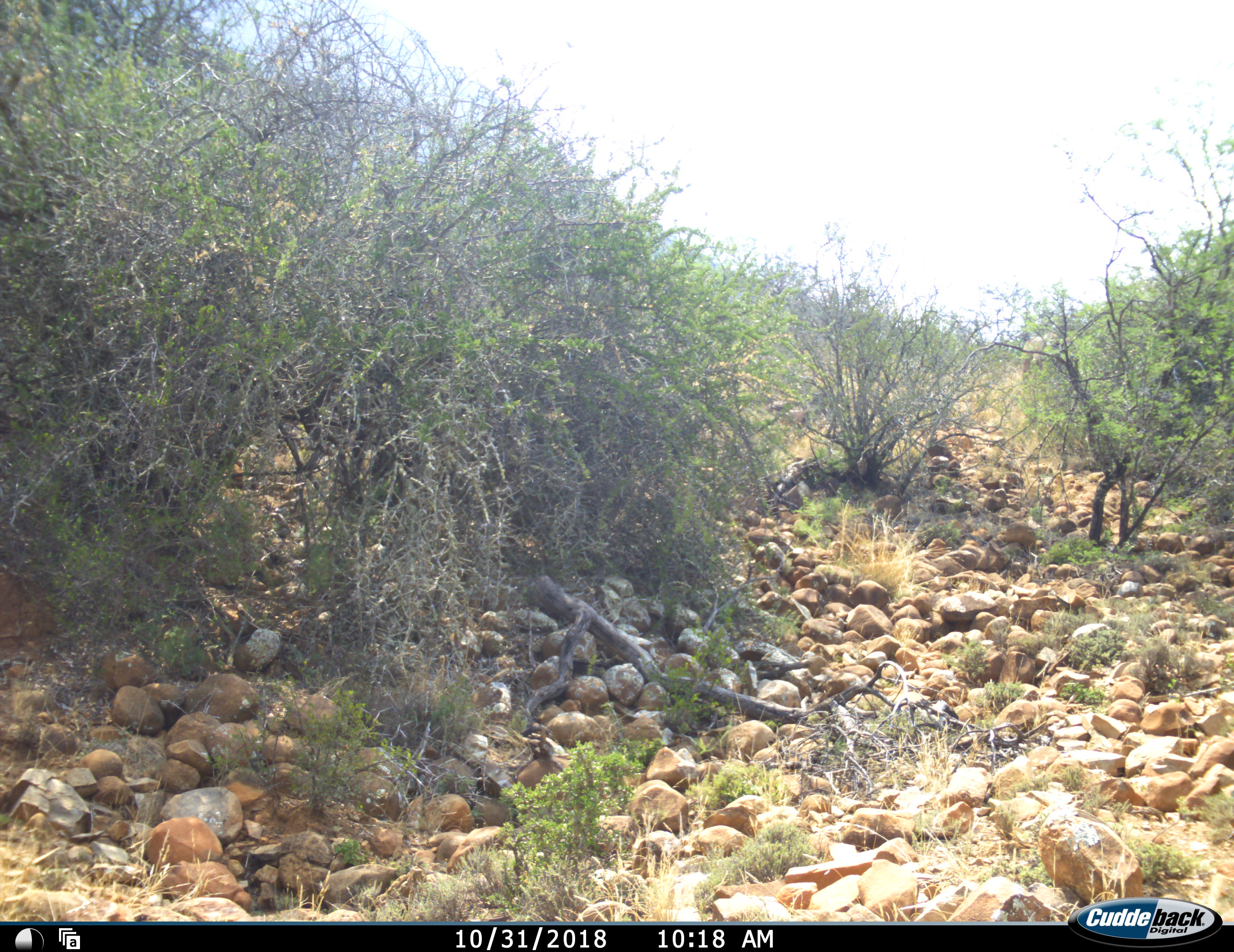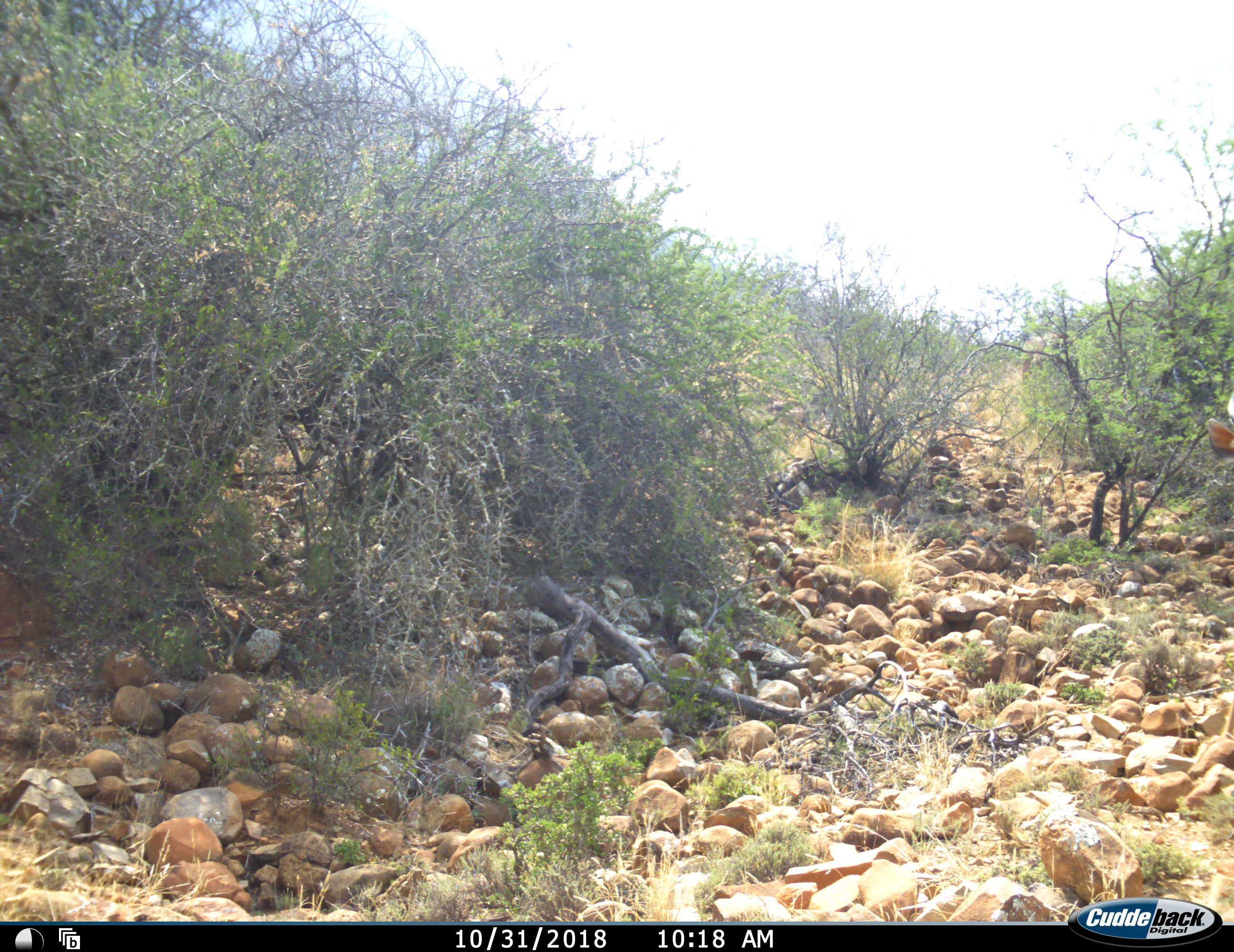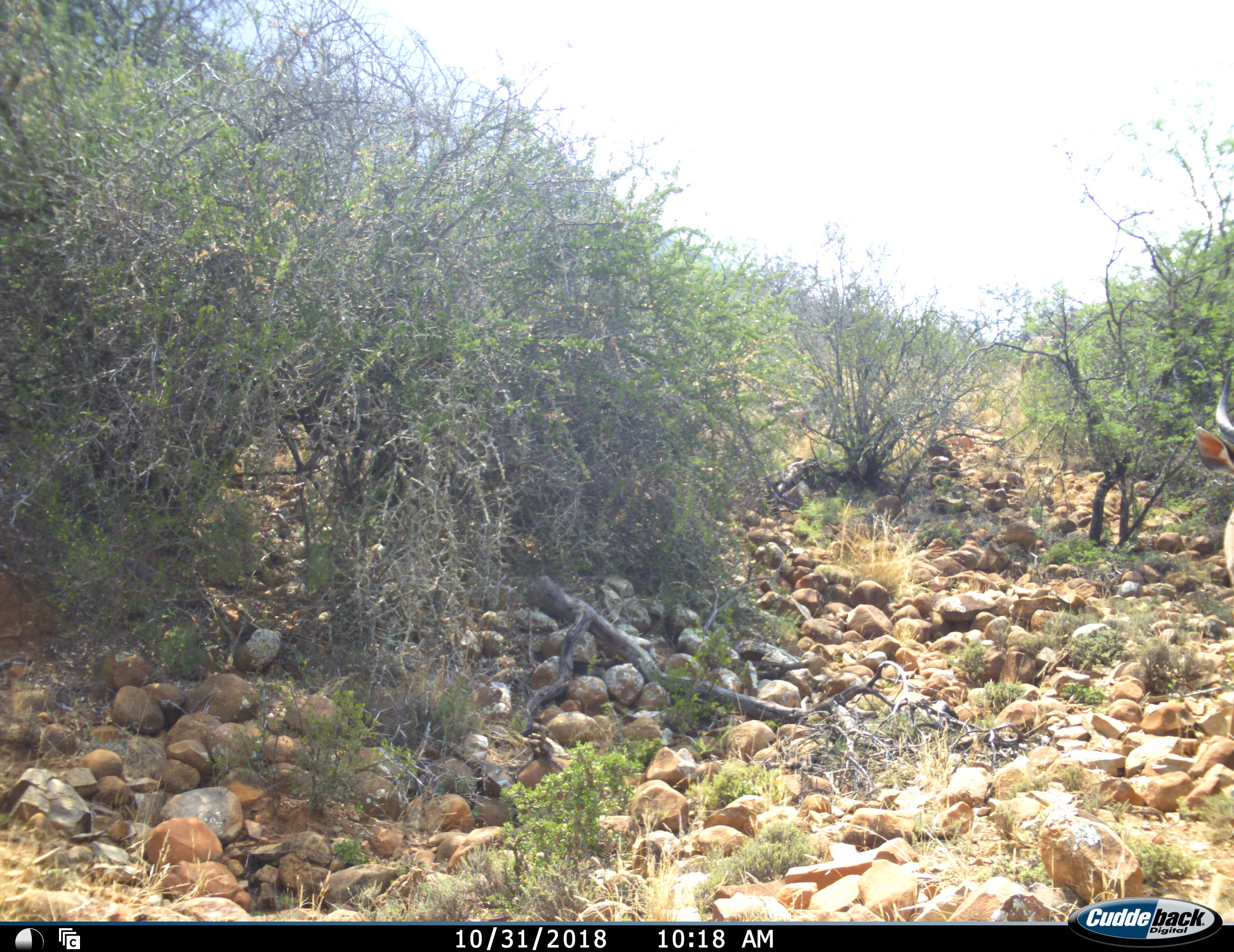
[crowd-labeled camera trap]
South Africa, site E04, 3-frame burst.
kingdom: Animalia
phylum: Chordata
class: Mammalia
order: Artiodactyla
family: Bovidae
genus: Tragelaphus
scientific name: Tragelaphus strepsiceros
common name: greater kudu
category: kudu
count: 1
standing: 43%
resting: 0%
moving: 57%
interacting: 0%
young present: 0%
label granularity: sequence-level